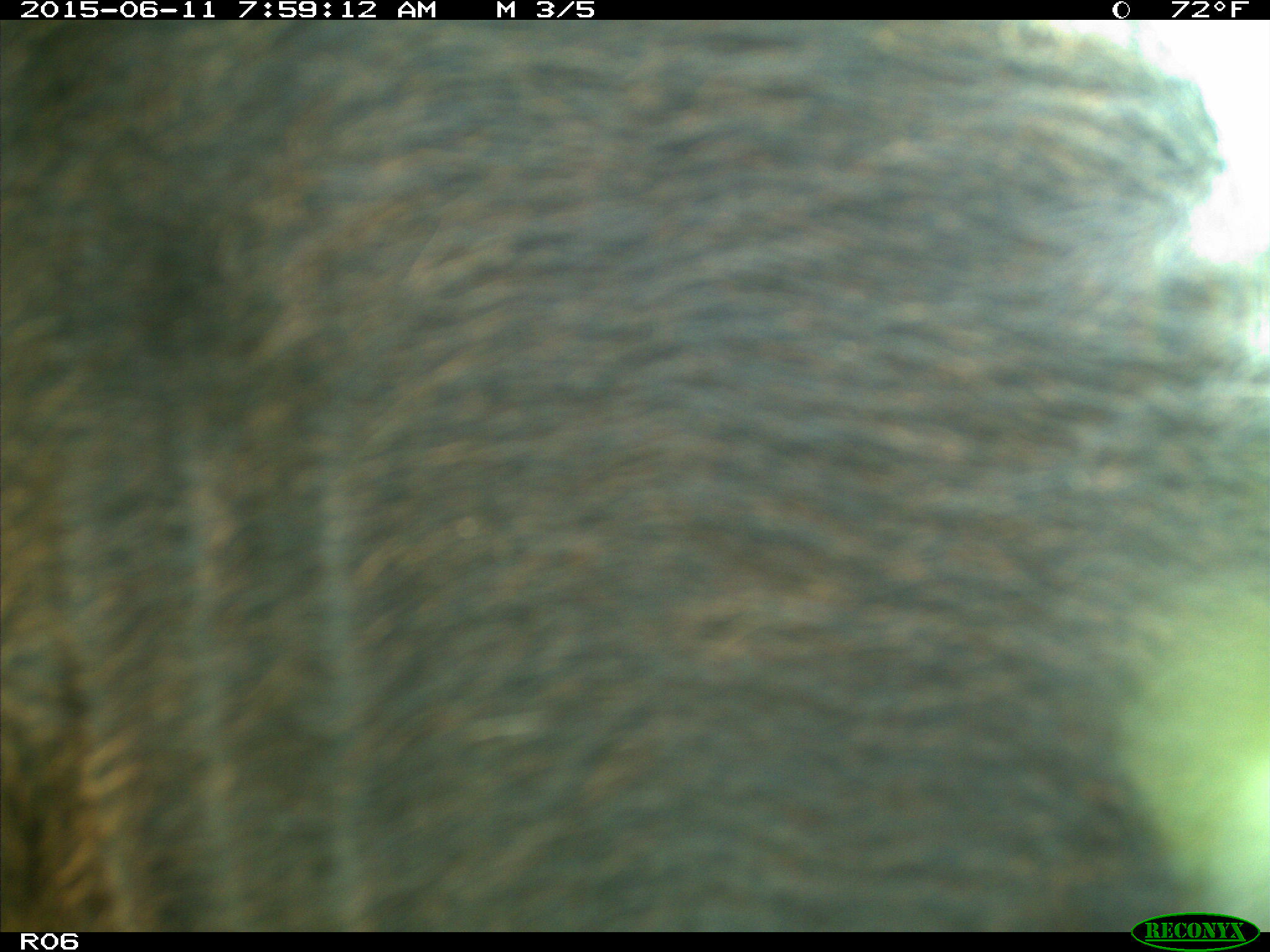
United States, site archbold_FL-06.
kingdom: Animalia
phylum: Chordata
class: Mammalia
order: Artiodactyla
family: Bovidae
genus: Bos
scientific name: Bos taurus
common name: domestic cow